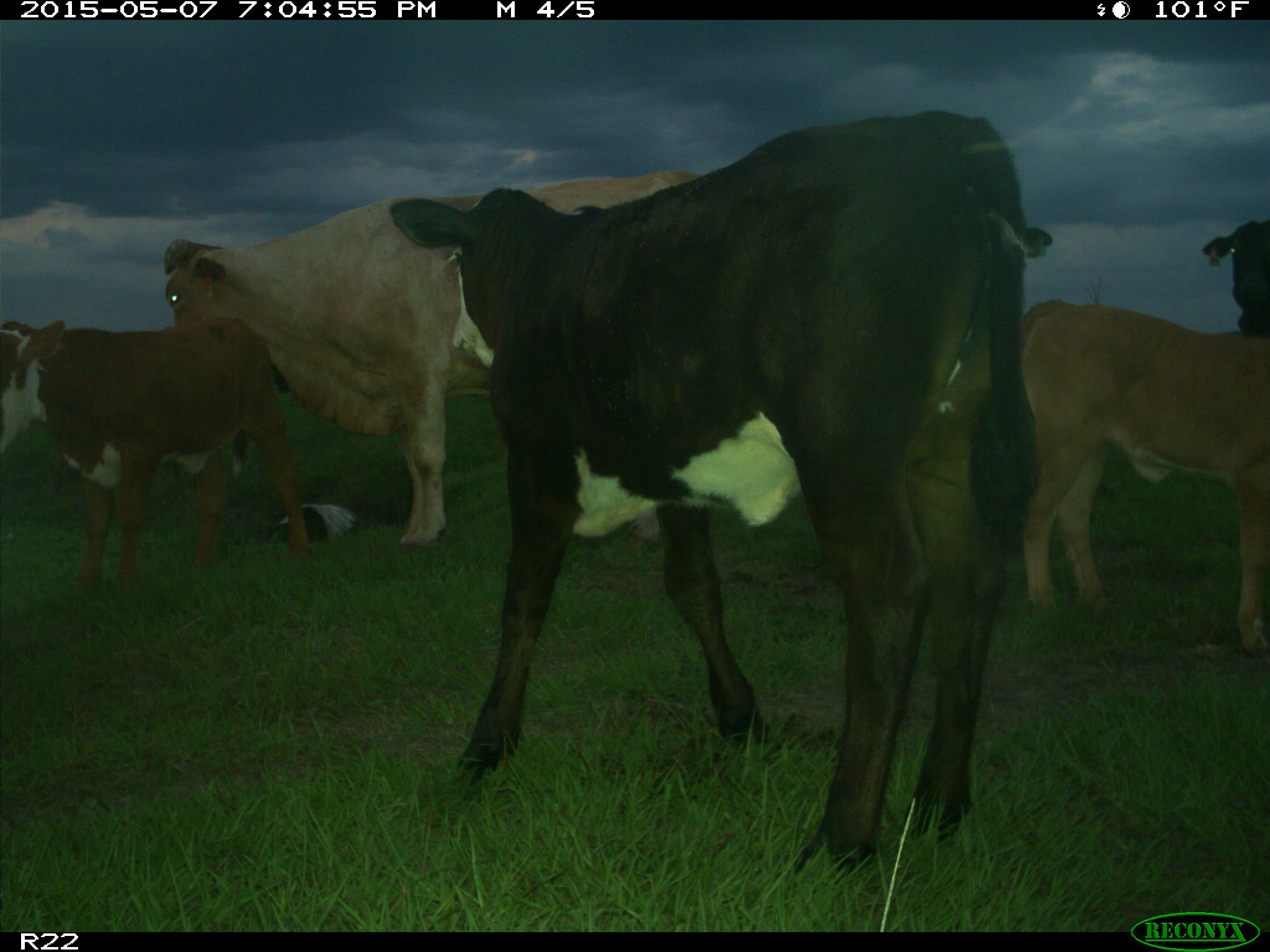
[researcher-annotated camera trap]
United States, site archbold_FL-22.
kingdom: Animalia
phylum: Chordata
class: Mammalia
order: Artiodactyla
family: Bovidae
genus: Bos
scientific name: Bos taurus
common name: domestic cow